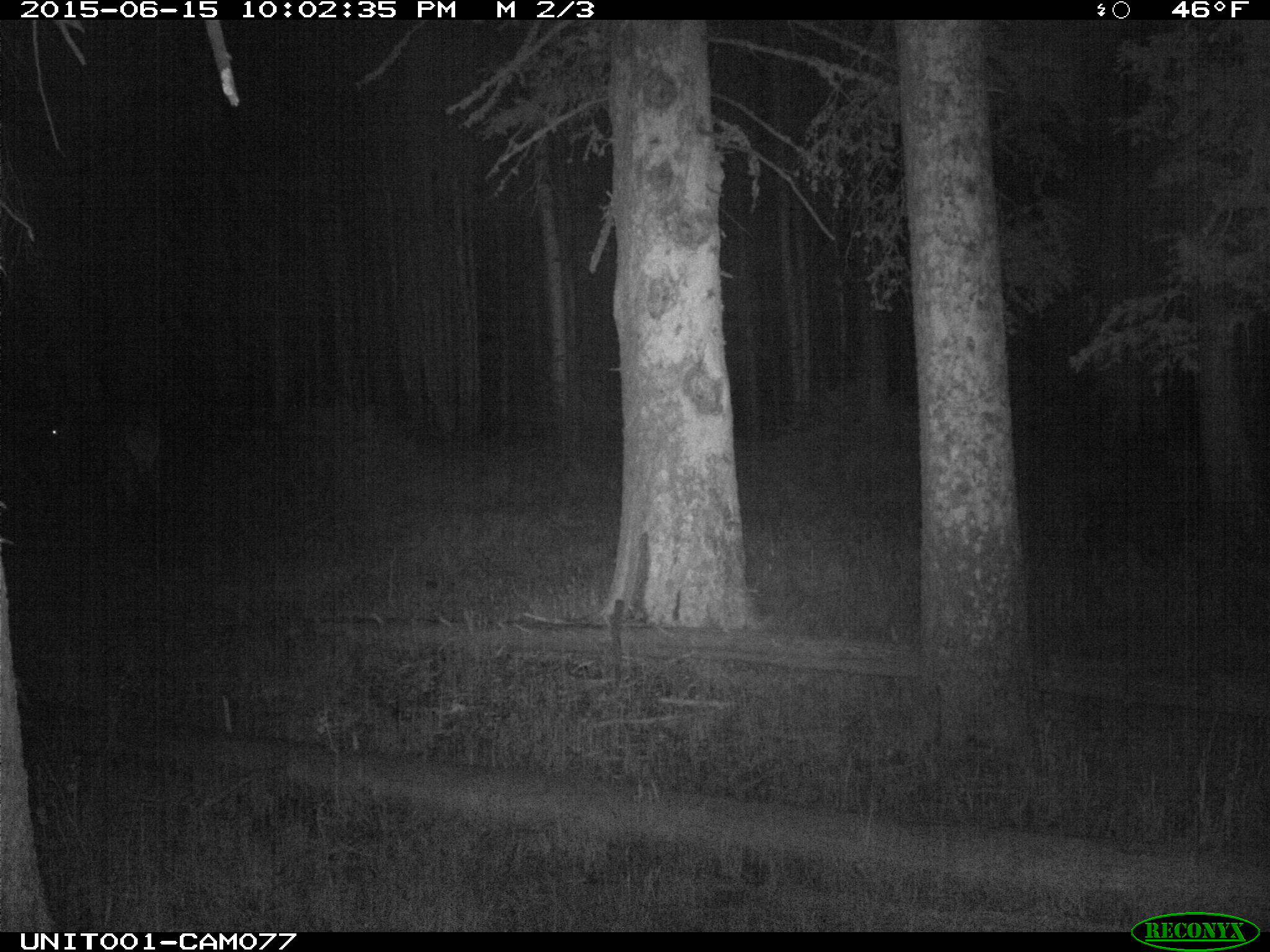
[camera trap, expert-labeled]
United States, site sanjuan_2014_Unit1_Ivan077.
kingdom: Animalia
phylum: Chordata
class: Mammalia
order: Artiodactyla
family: Cervidae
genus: Cervus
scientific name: Cervus elaphus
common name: red deer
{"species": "Cervus elaphus (red deer)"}